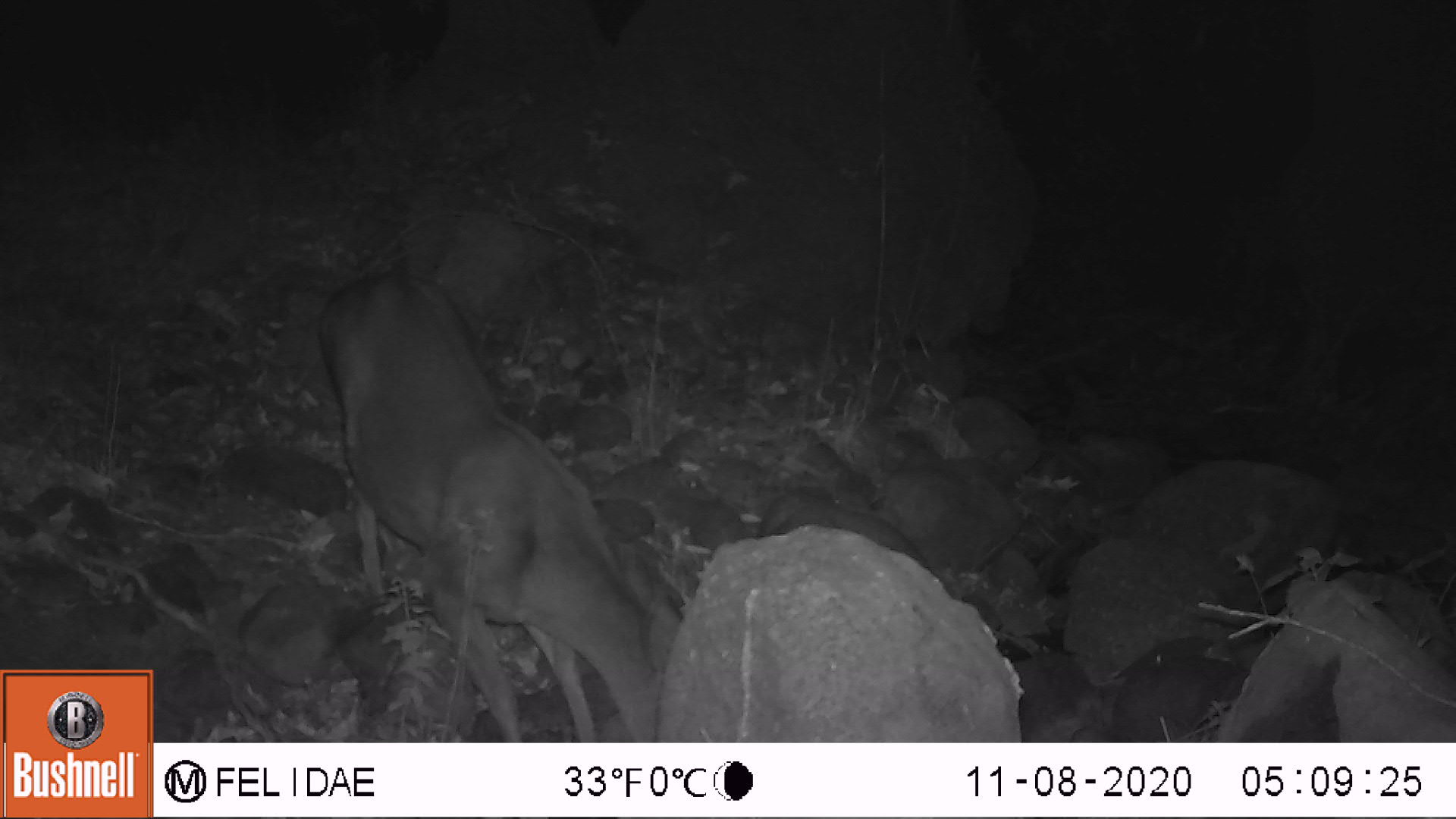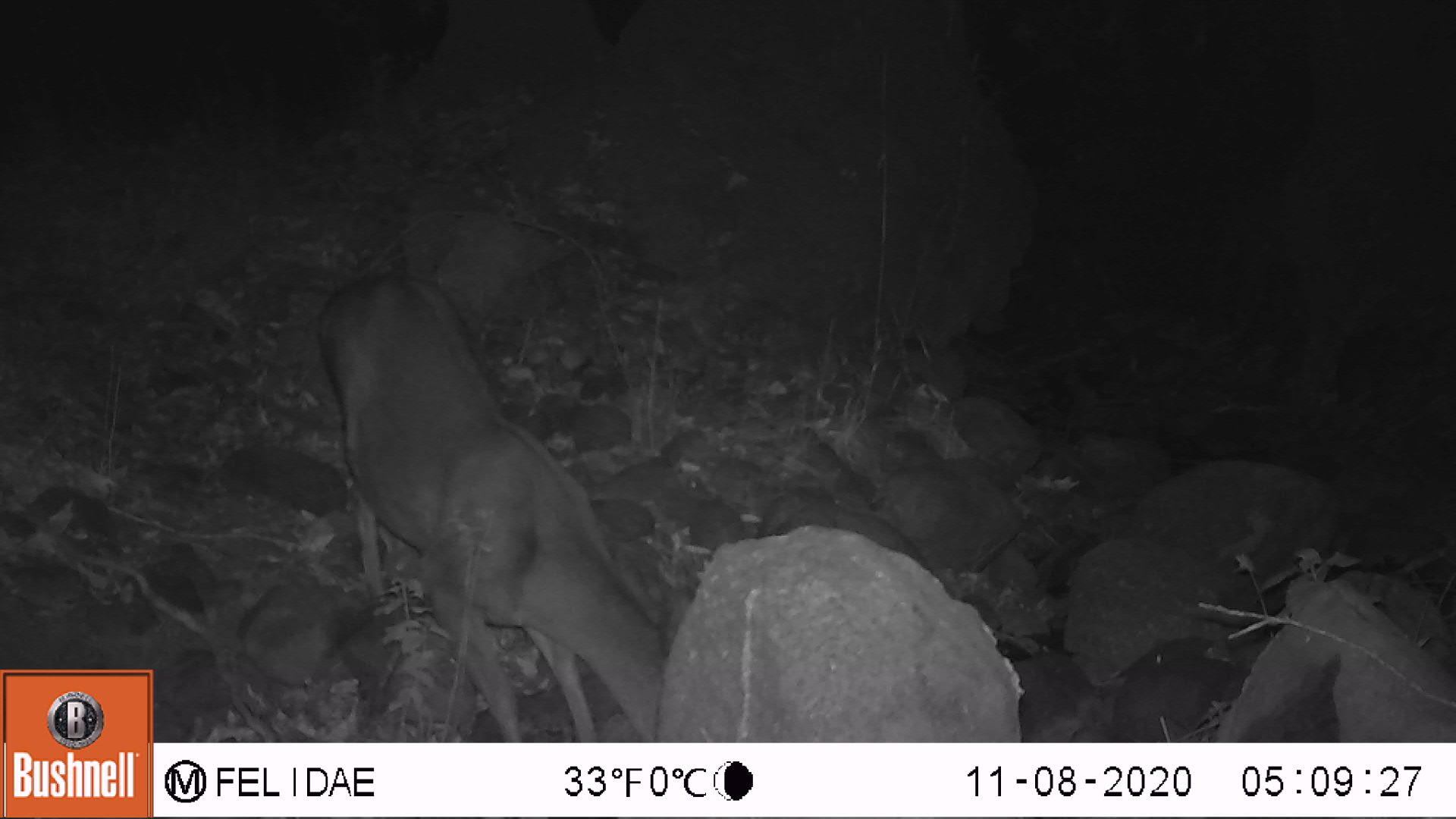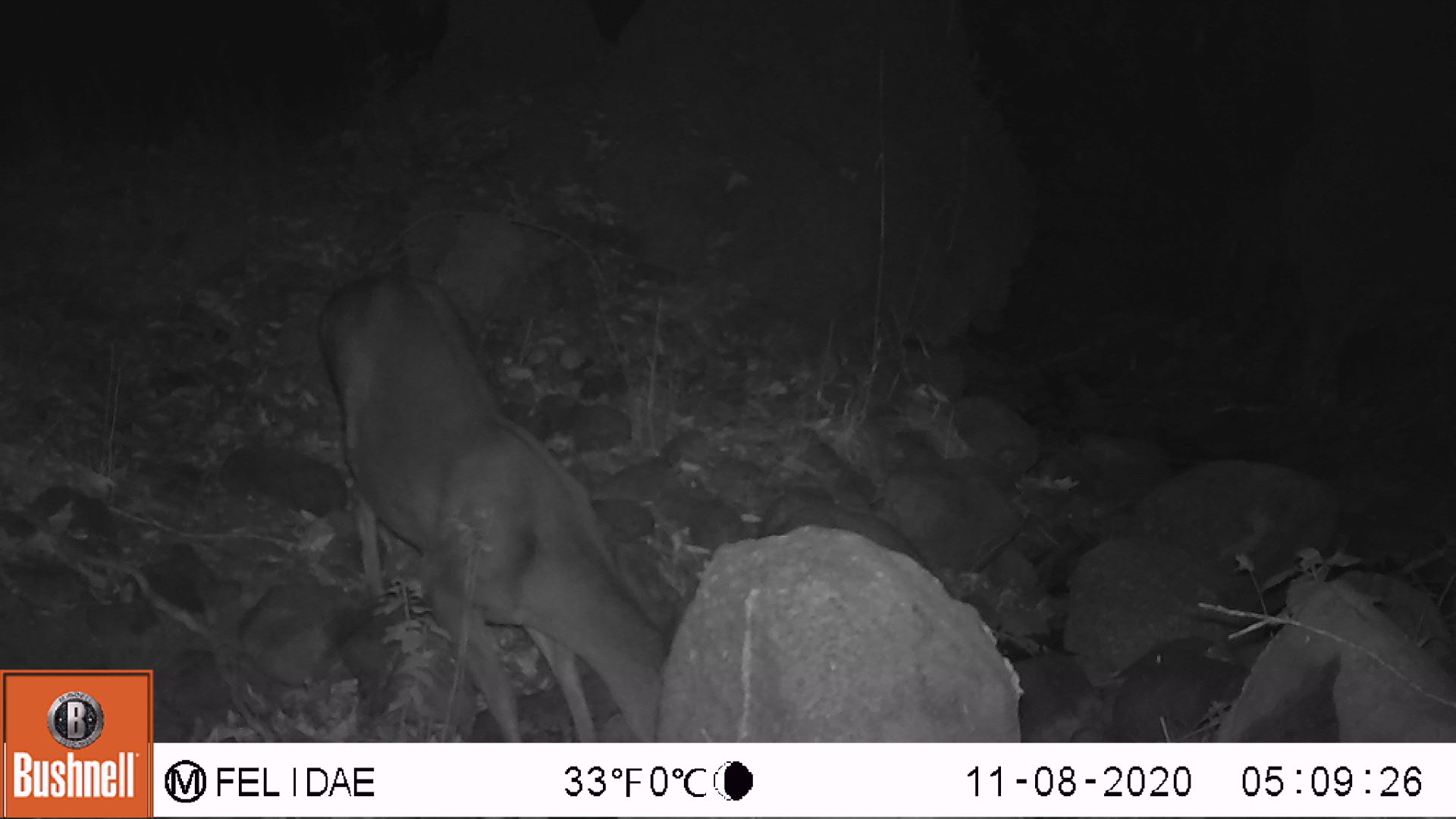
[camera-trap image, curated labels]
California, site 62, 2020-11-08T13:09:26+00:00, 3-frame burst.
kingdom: Animalia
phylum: Chordata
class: Mammalia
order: Artiodactyla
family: Cervidae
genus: Odocoileus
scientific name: Odocoileus hemionus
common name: mule deer